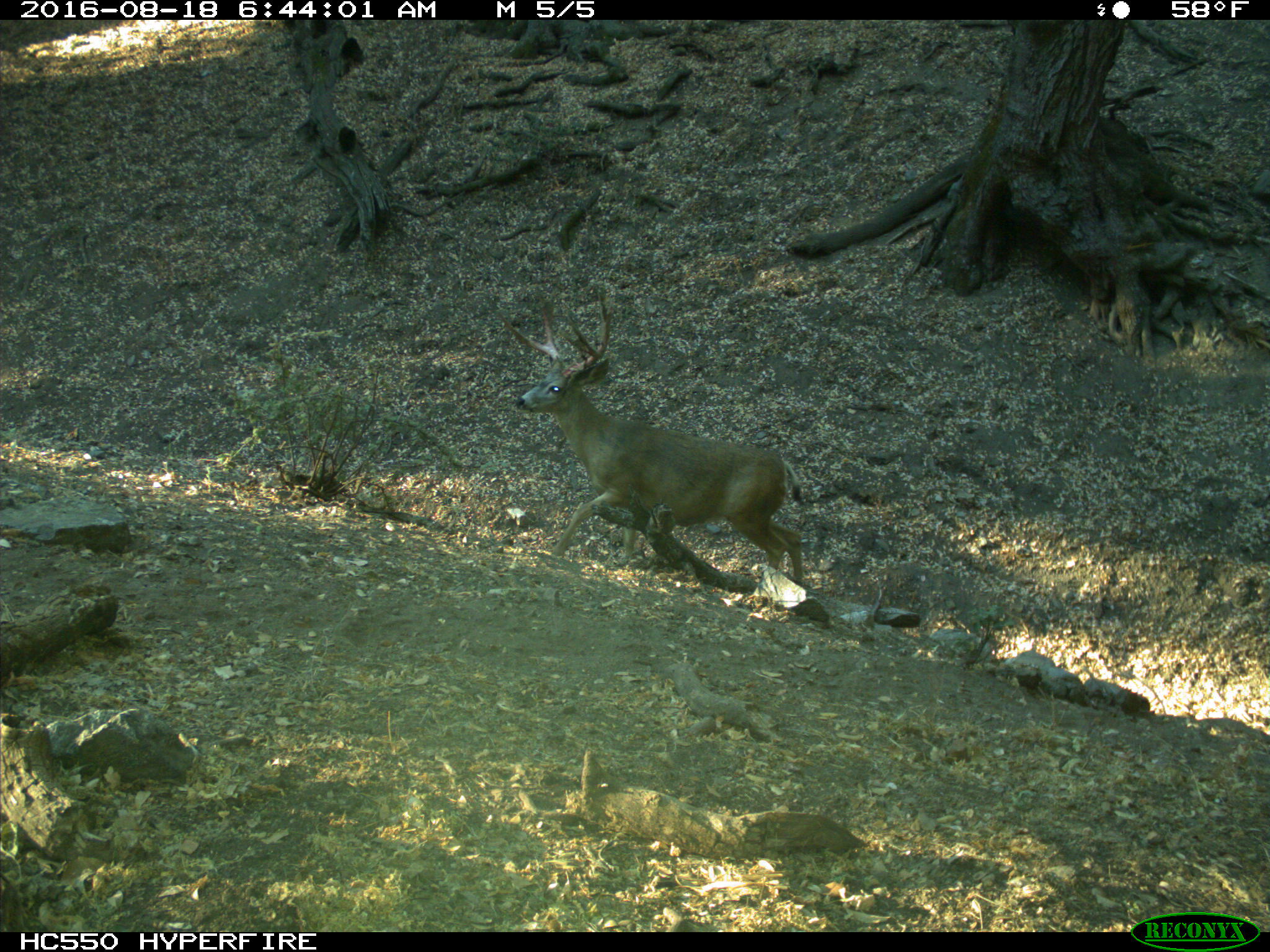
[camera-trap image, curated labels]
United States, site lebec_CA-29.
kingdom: Animalia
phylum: Chordata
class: Mammalia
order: Artiodactyla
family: Cervidae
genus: Odocoileus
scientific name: Odocoileus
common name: deer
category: unidentified deer